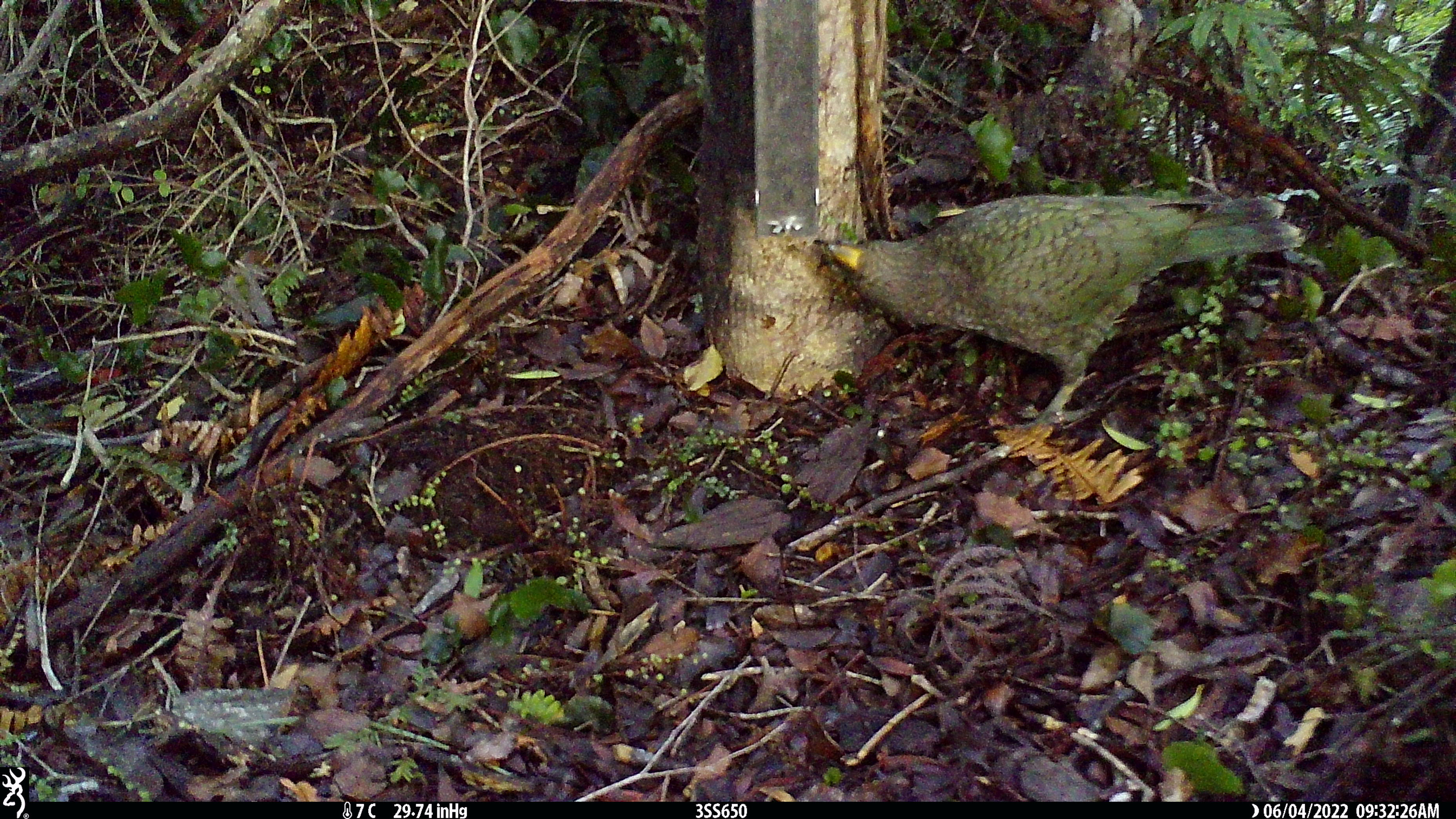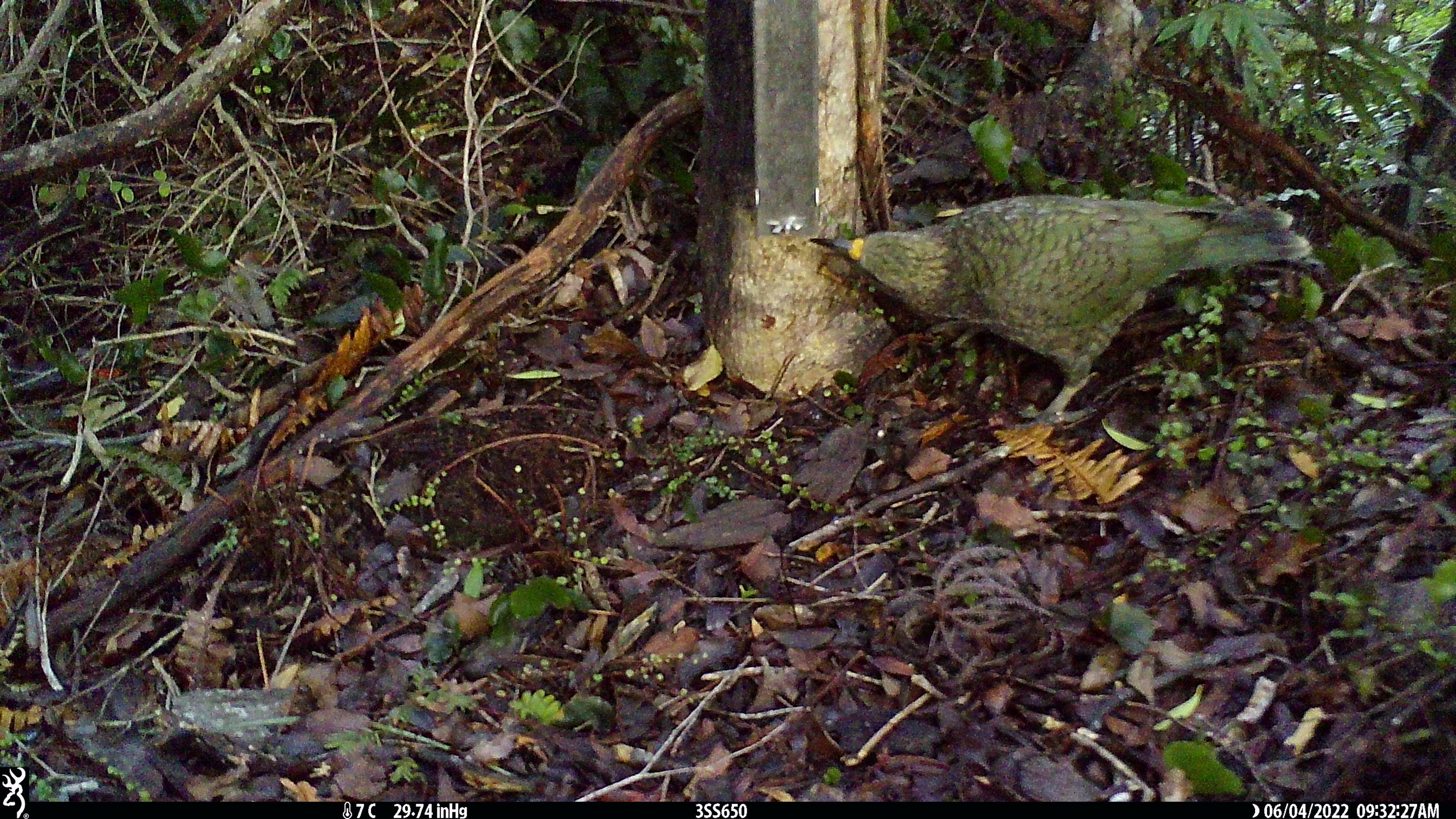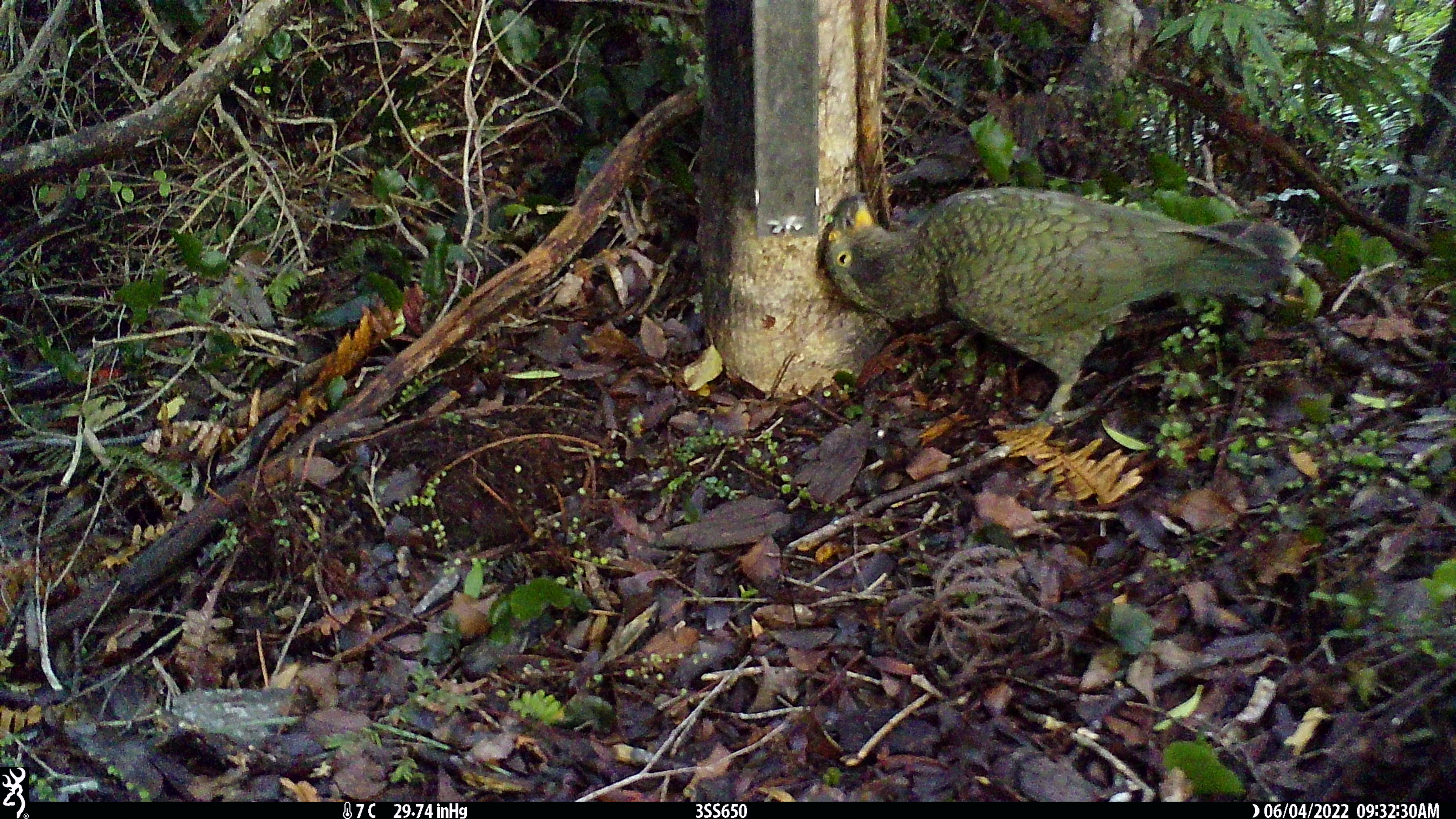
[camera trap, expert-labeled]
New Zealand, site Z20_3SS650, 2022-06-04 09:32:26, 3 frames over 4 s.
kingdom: Animalia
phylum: Chordata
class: Aves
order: Psittaciformes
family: Strigopidae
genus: Nestor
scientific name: Nestor notabilis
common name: kea